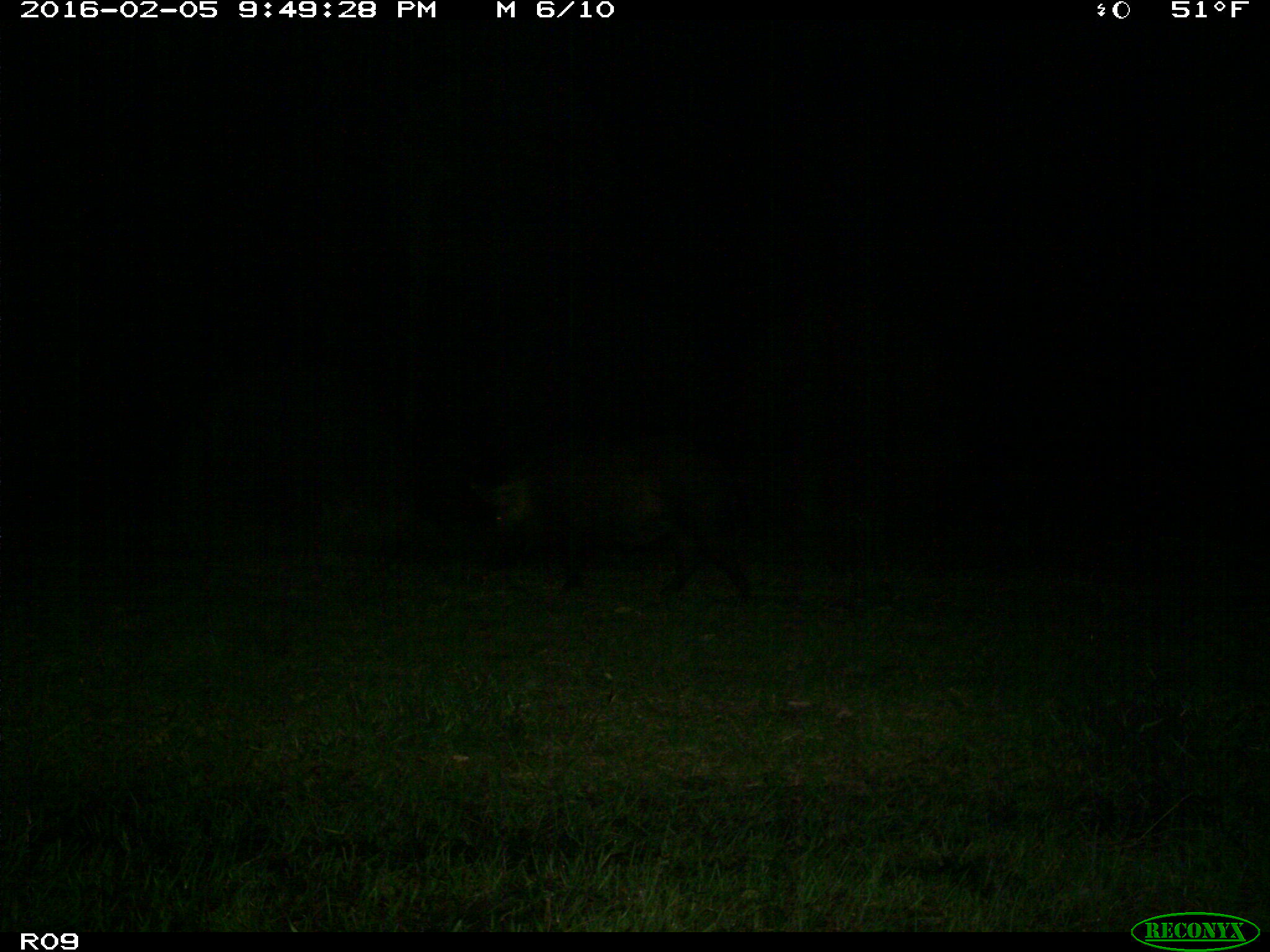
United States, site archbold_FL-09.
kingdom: Animalia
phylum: Chordata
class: Mammalia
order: Artiodactyla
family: Suidae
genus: Sus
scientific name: Sus scrofa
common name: wild boar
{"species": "Sus scrofa (wild boar)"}